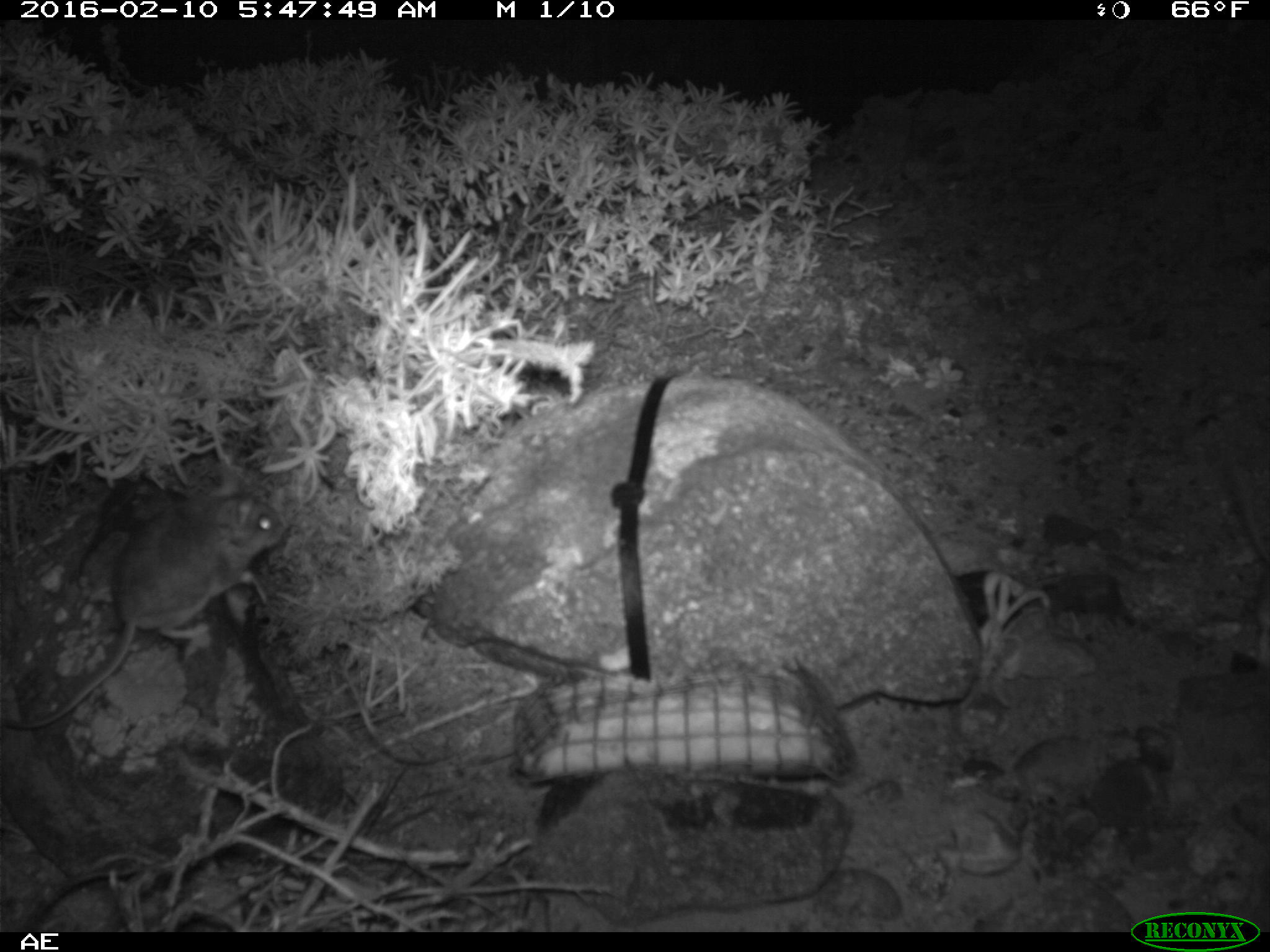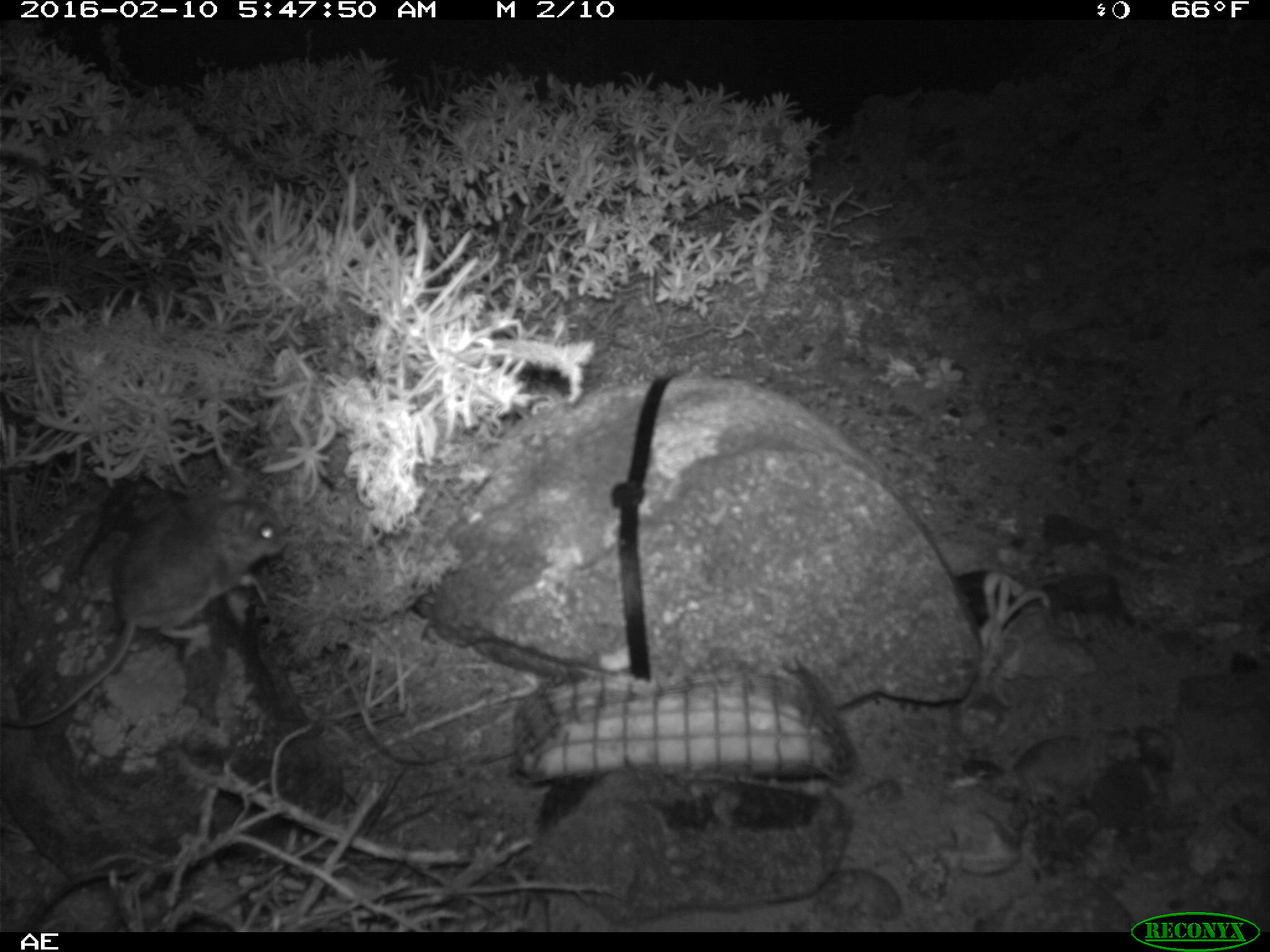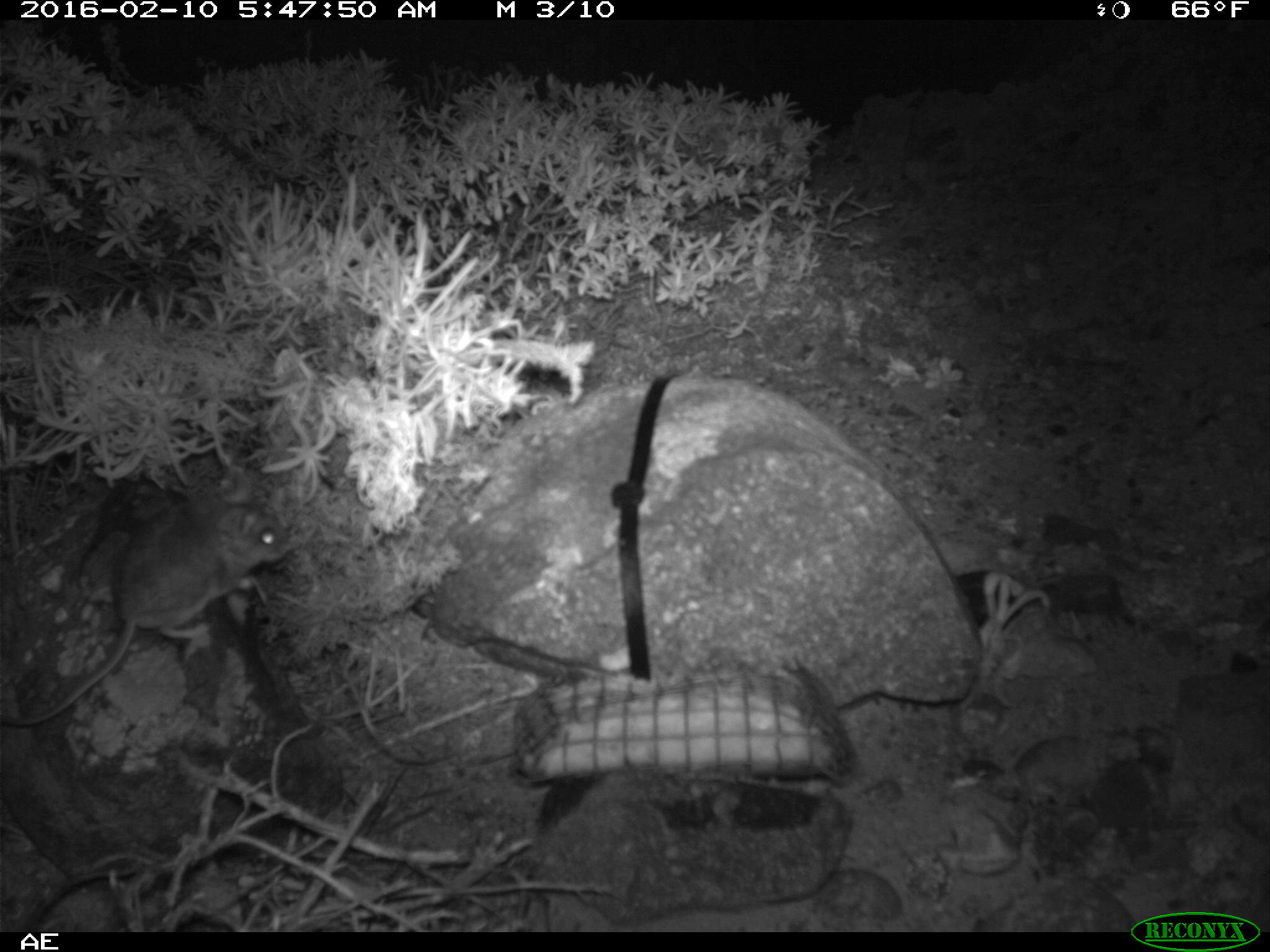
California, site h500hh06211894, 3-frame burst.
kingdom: Animalia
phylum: Chordata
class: Mammalia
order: Rodentia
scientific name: Rodentia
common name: rodent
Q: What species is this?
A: Rodent (Rodentia).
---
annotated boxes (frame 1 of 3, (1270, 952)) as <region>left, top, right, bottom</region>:
rodent: <region>0, 466, 286, 730</region>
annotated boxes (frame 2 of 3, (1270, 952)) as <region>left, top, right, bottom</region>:
rodent: <region>0, 478, 285, 726</region>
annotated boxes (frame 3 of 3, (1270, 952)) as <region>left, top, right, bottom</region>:
rodent: <region>0, 472, 288, 729</region>